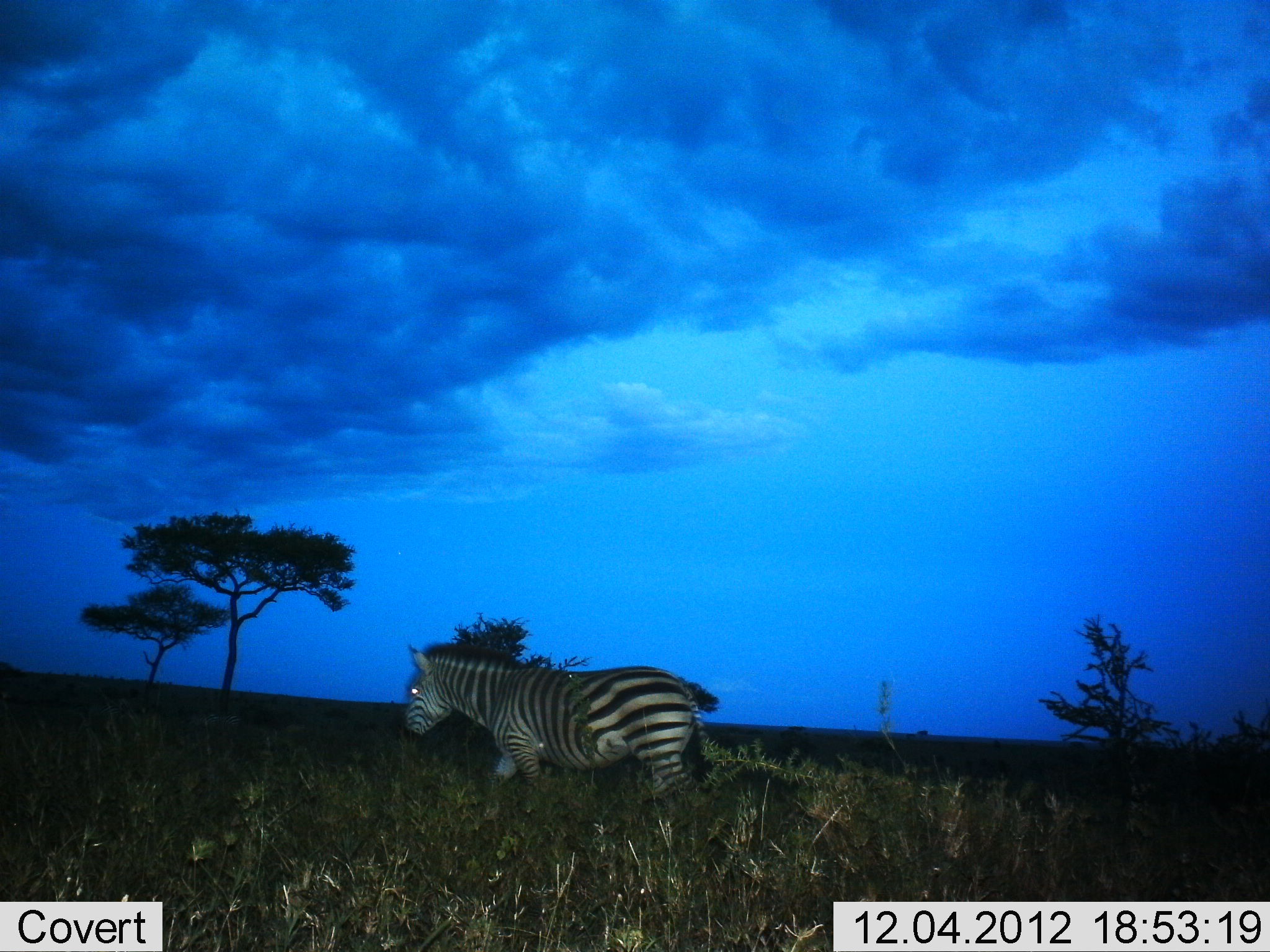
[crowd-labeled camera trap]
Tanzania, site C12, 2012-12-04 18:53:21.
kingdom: Animalia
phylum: Chordata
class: Mammalia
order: Perissodactyla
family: Equidae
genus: Equus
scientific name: Equus quagga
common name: plains zebra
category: zebra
Zebra (plains zebra) (Equus quagga), count 1. Behavior (volunteer vote fractions): standing 10%, resting 0%, moving 90%, interacting 0%. Young present (vote fraction): 0%. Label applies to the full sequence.